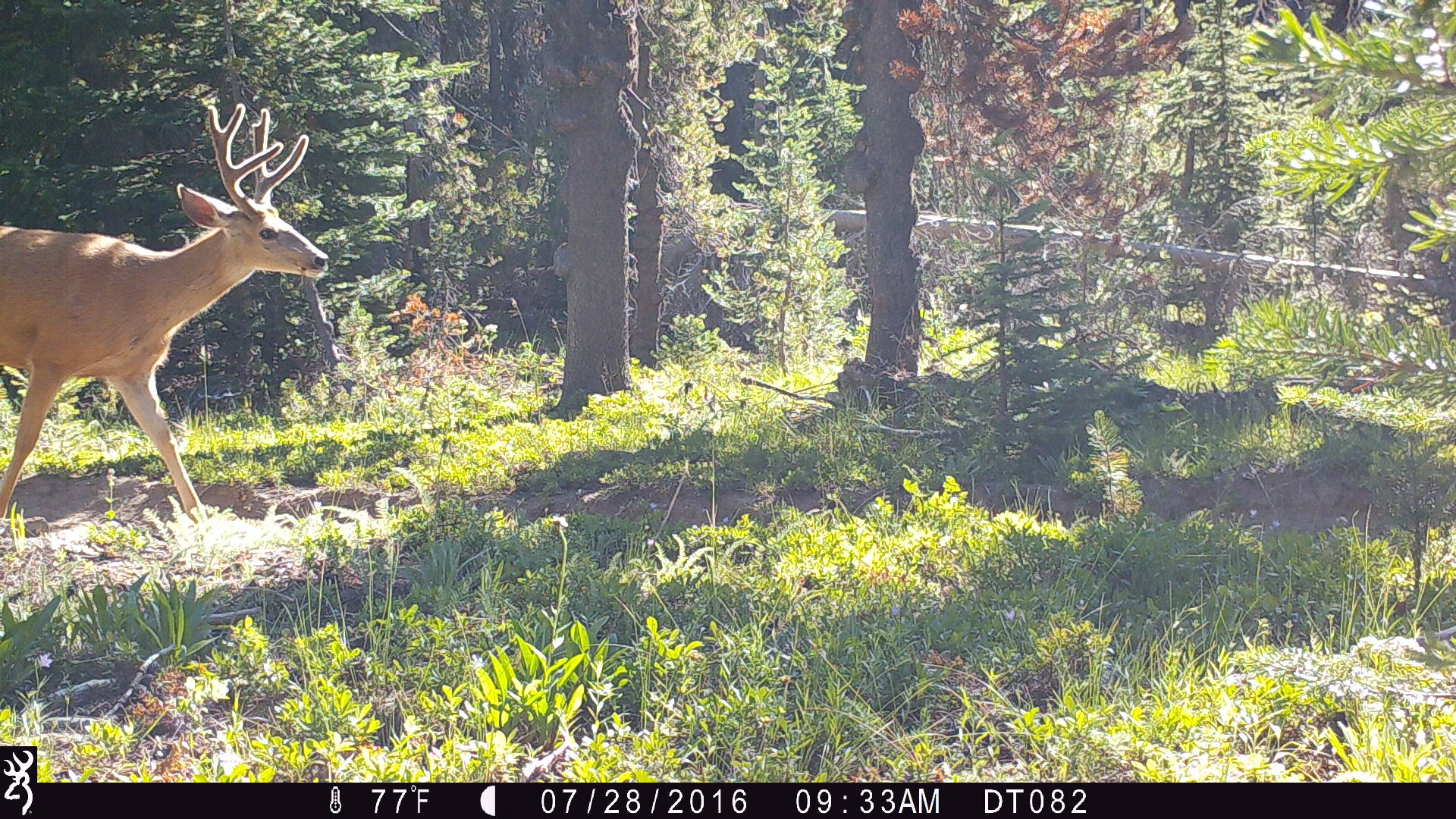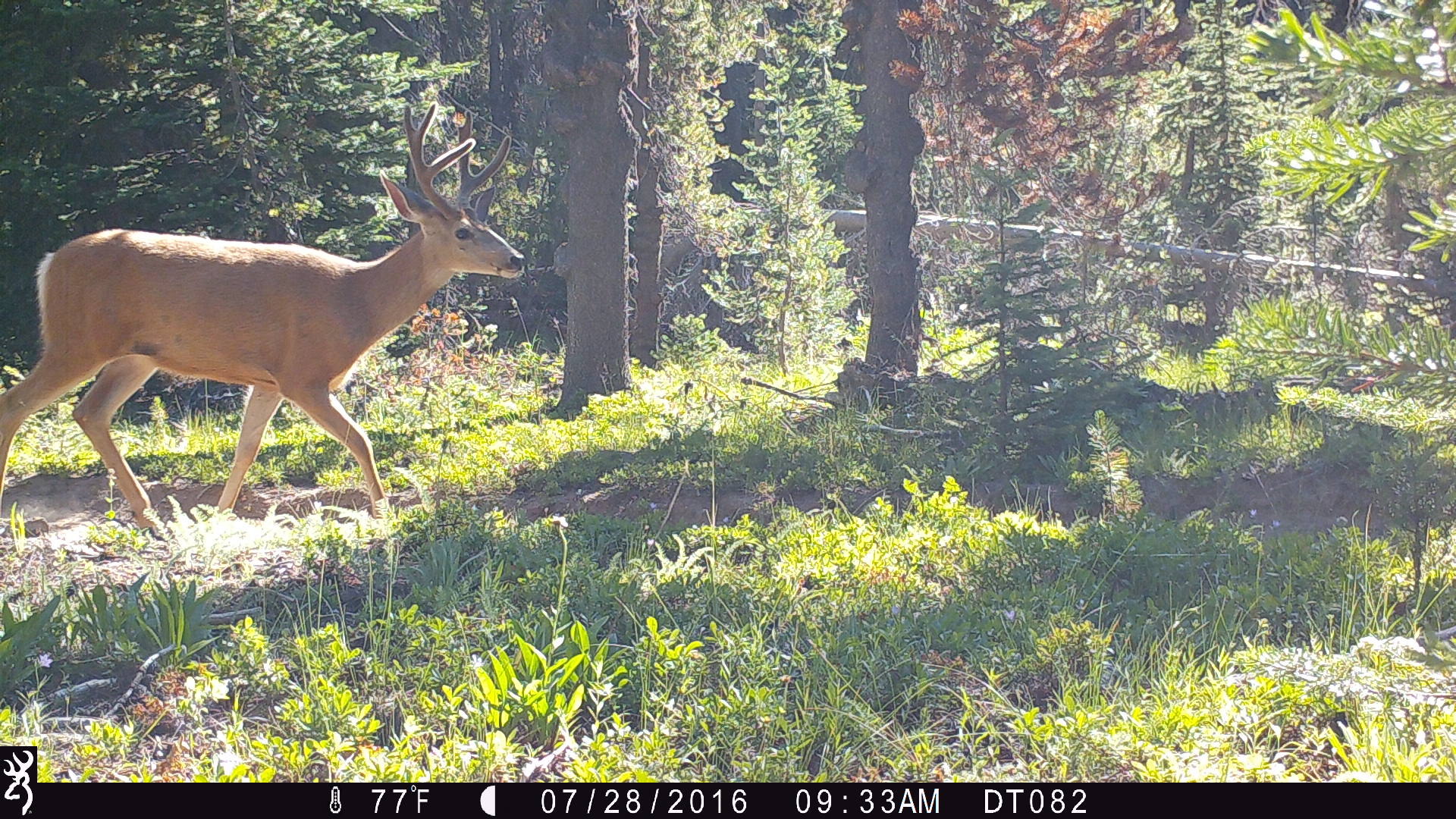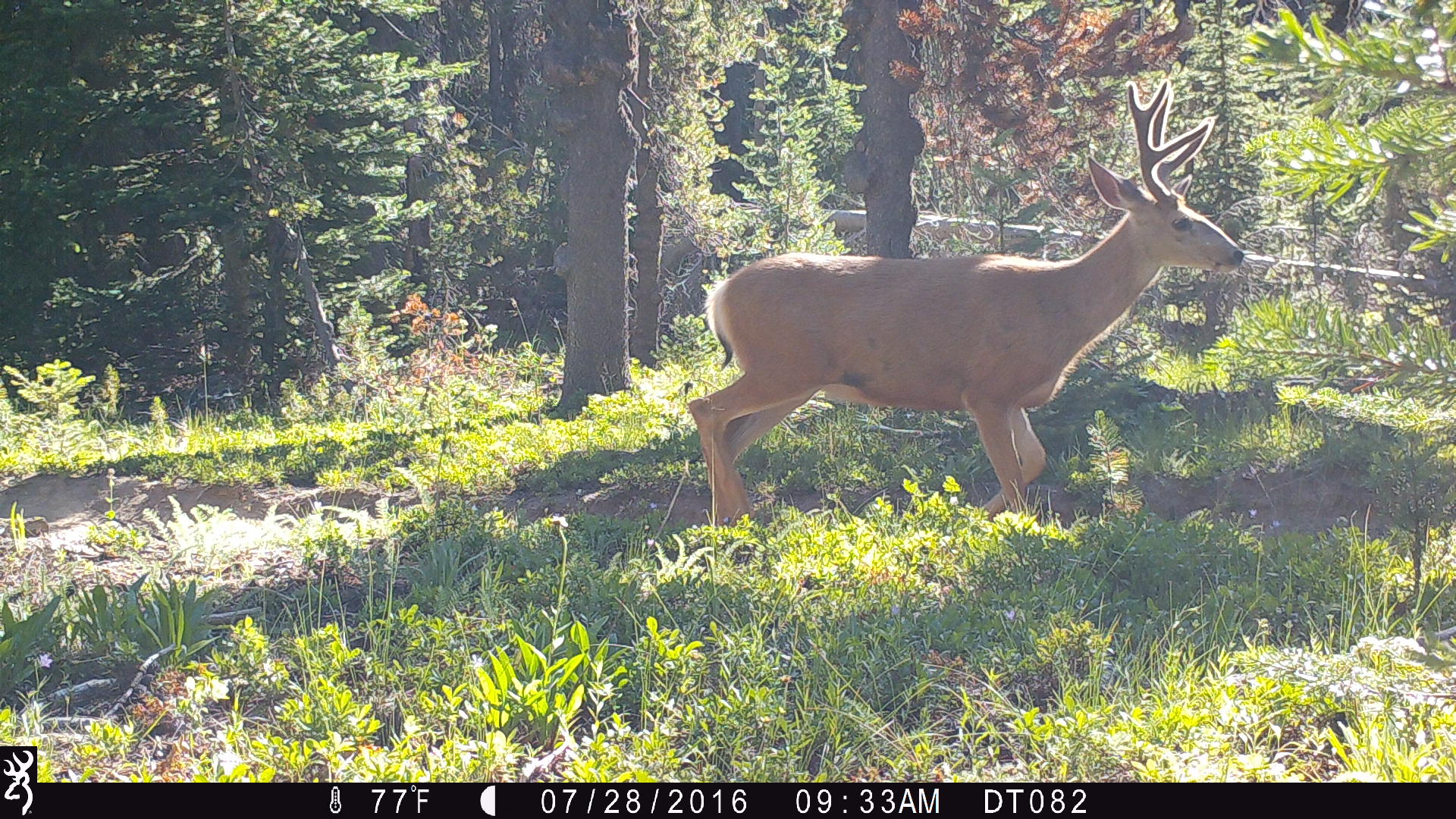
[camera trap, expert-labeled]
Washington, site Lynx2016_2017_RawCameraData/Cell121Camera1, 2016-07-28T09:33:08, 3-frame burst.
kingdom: Animalia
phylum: Chordata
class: Mammalia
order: Artiodactyla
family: Cervidae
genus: Odocoileus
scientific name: Odocoileus hemionus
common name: mule deer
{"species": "Odocoileus hemionus (mule deer)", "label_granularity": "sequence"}